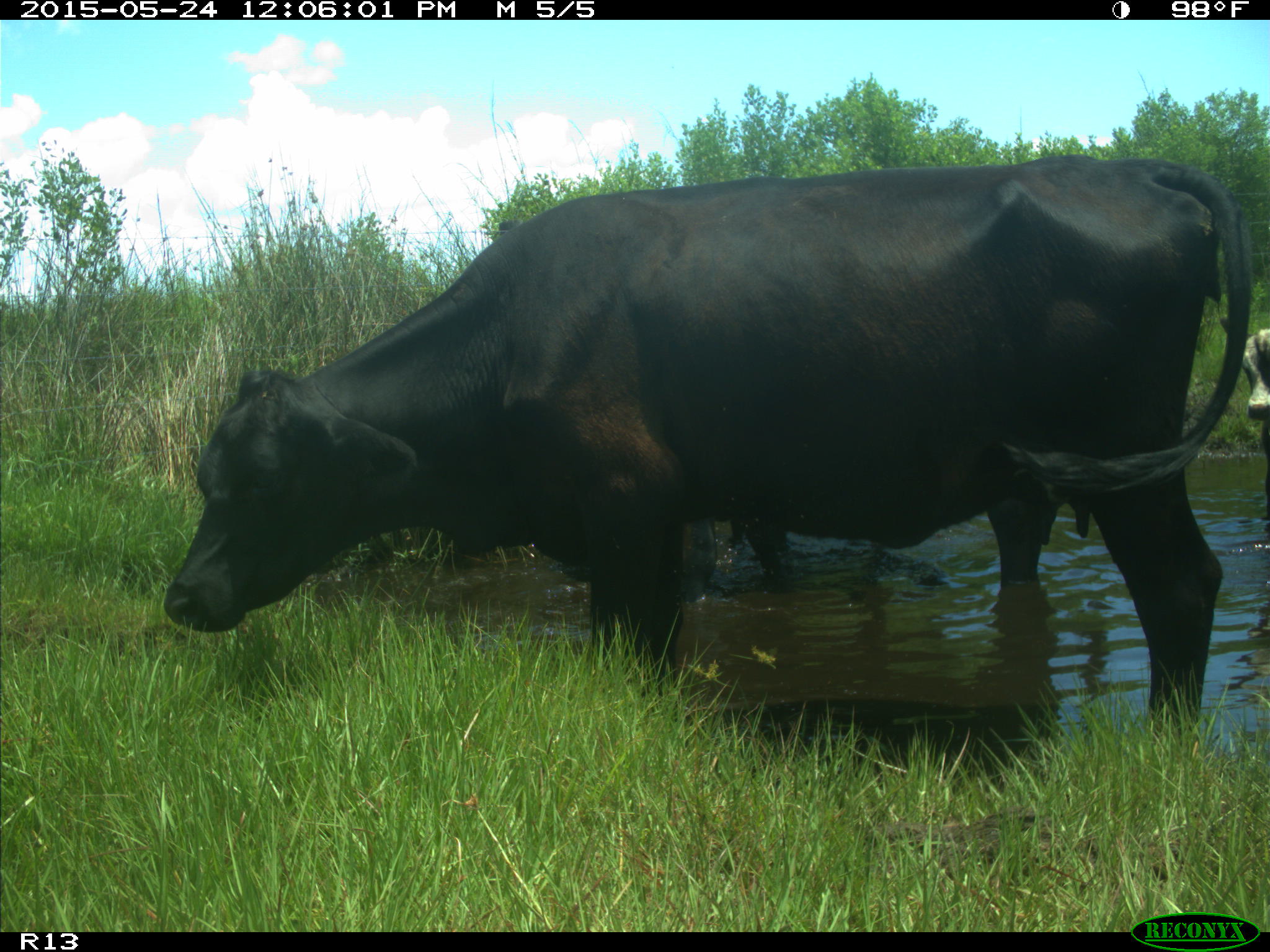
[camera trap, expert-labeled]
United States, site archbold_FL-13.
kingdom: Animalia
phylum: Chordata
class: Mammalia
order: Artiodactyla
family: Bovidae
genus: Bos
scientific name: Bos taurus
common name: domestic cow